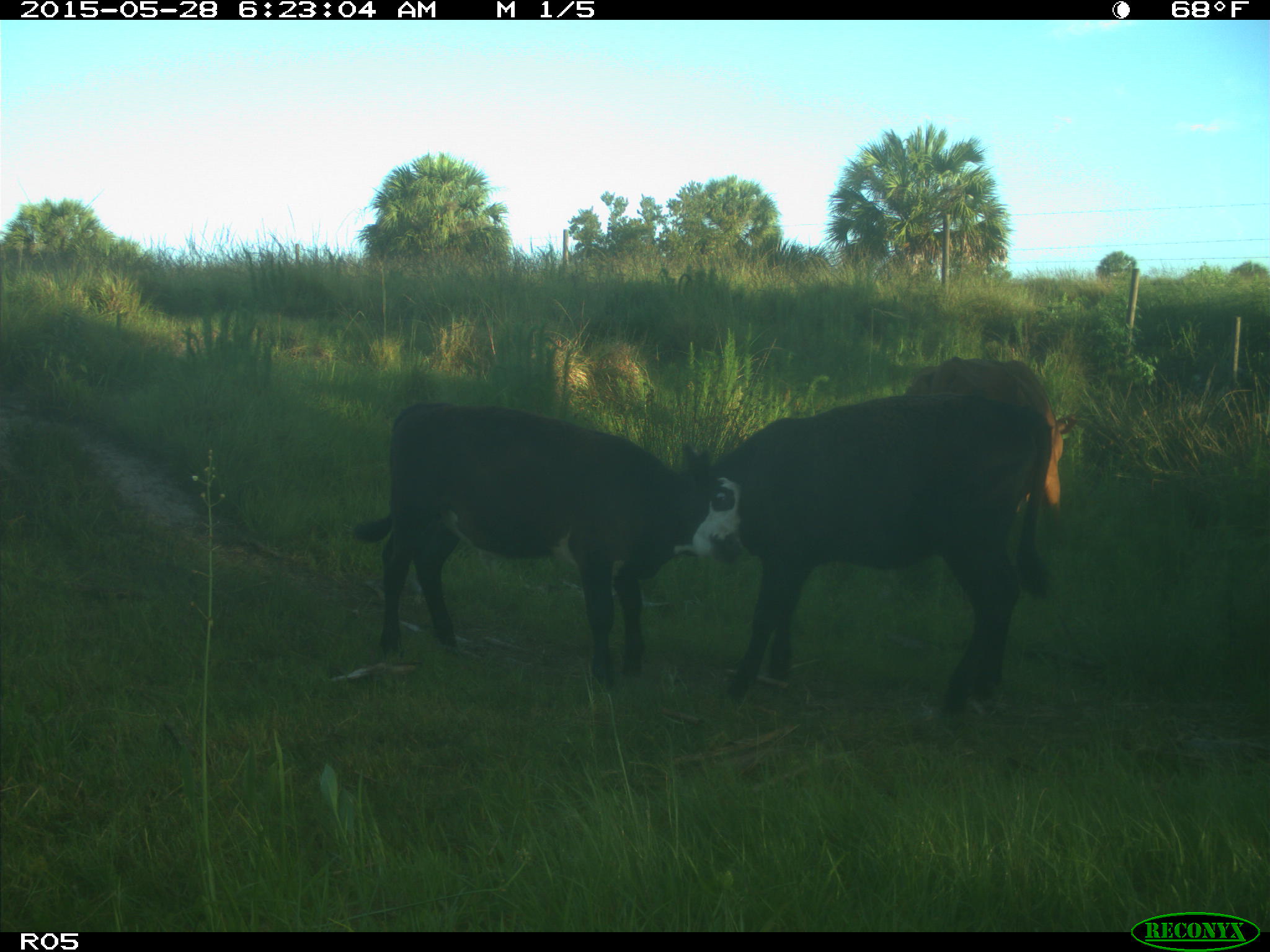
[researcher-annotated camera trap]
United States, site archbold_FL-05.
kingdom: Animalia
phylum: Chordata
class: Mammalia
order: Artiodactyla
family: Bovidae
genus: Bos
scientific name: Bos taurus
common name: domestic cow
Bos taurus (domestic cow).